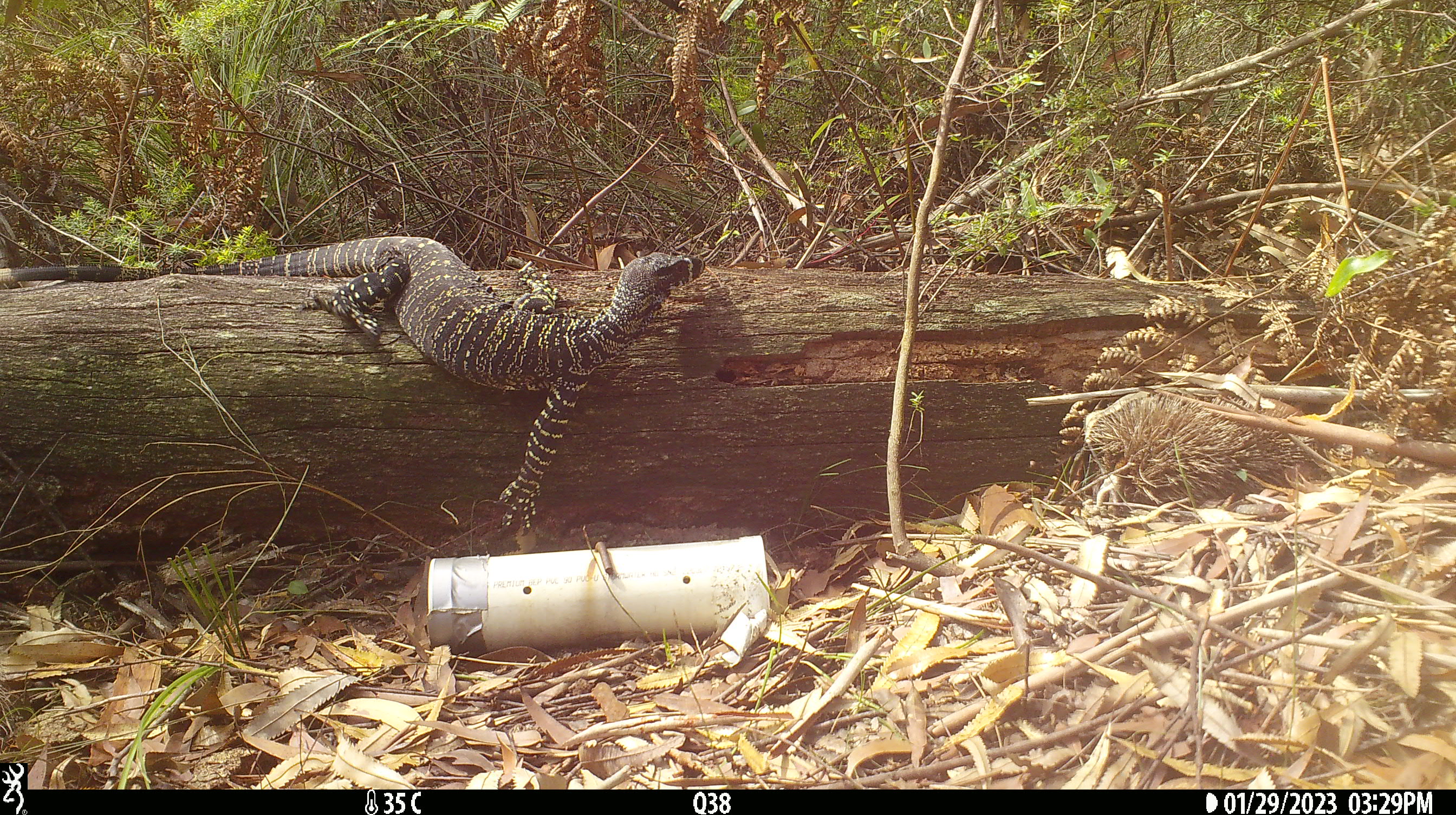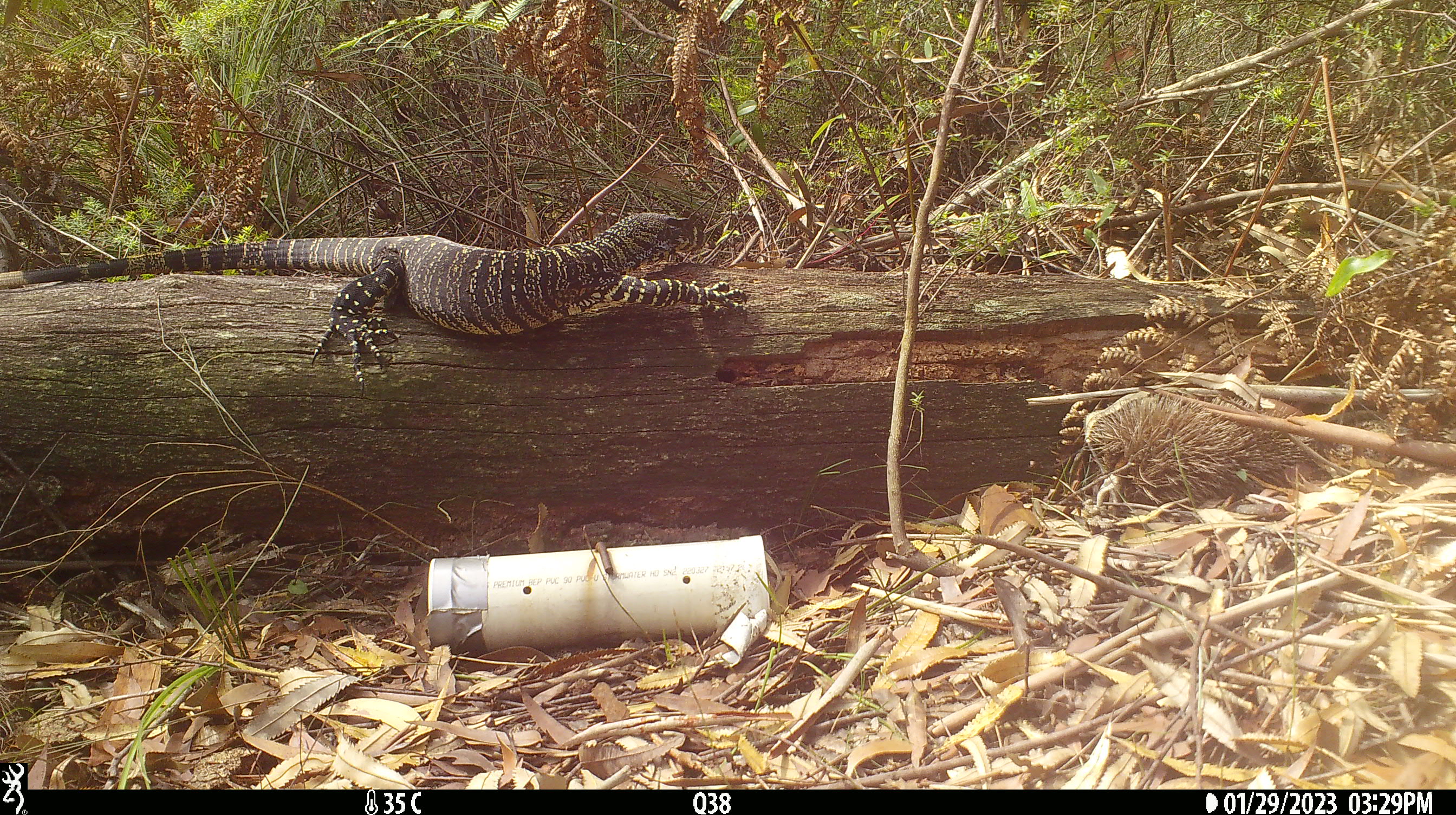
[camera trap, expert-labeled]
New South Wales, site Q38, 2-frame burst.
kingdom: Animalia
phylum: Chordata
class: Reptilia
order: Squamata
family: Varanidae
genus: Varanus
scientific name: Varanus varius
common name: lace monitor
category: goanna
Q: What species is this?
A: Goanna (lace monitor) (Varanus varius).